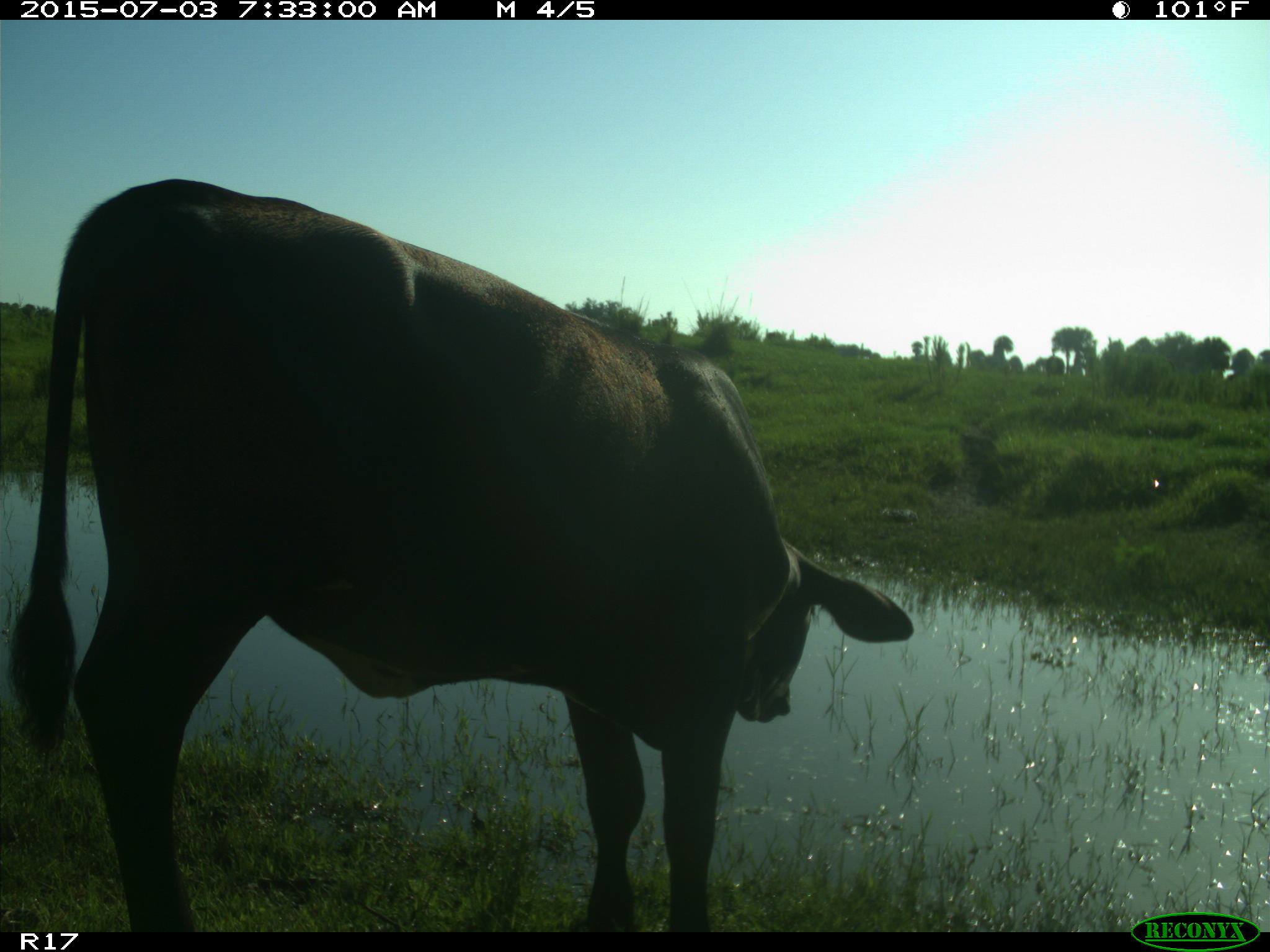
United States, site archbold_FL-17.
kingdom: Animalia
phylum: Chordata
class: Mammalia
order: Artiodactyla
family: Bovidae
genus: Bos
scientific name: Bos taurus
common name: domestic cow